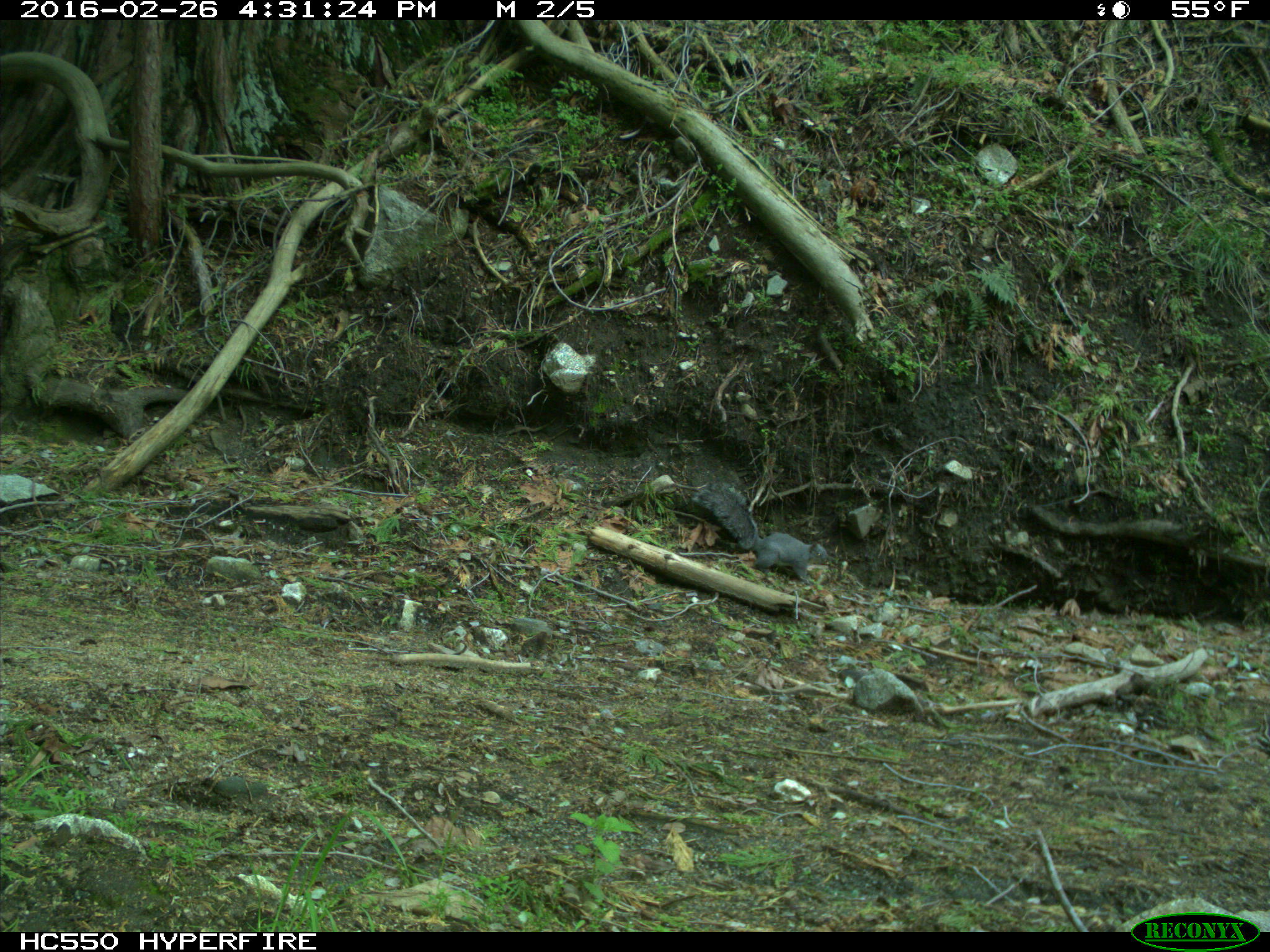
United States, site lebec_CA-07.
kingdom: Animalia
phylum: Chordata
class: Mammalia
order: Rodentia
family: Sciuridae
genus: Sciurus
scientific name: Sciurus carolinensis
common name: eastern gray squirrel